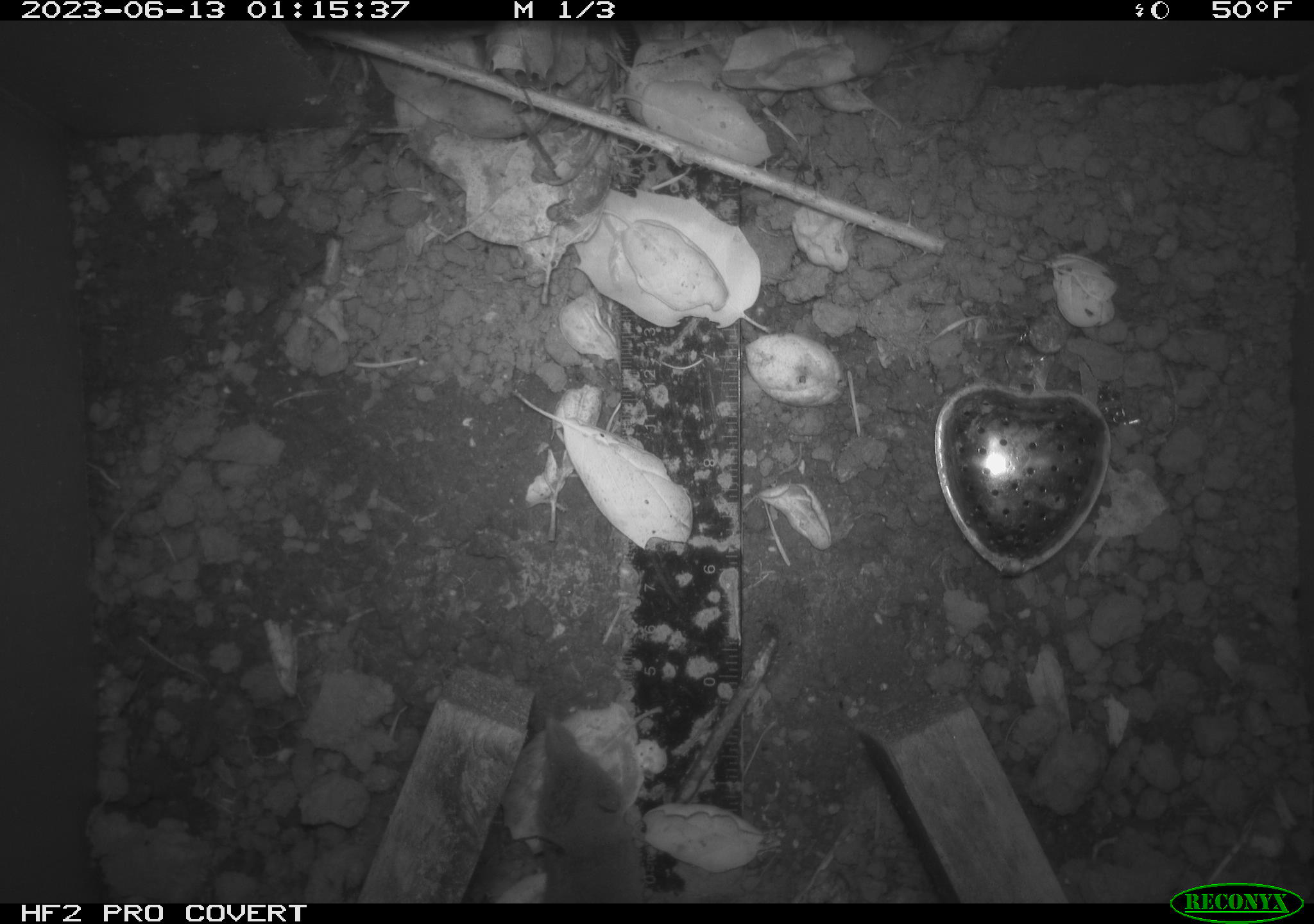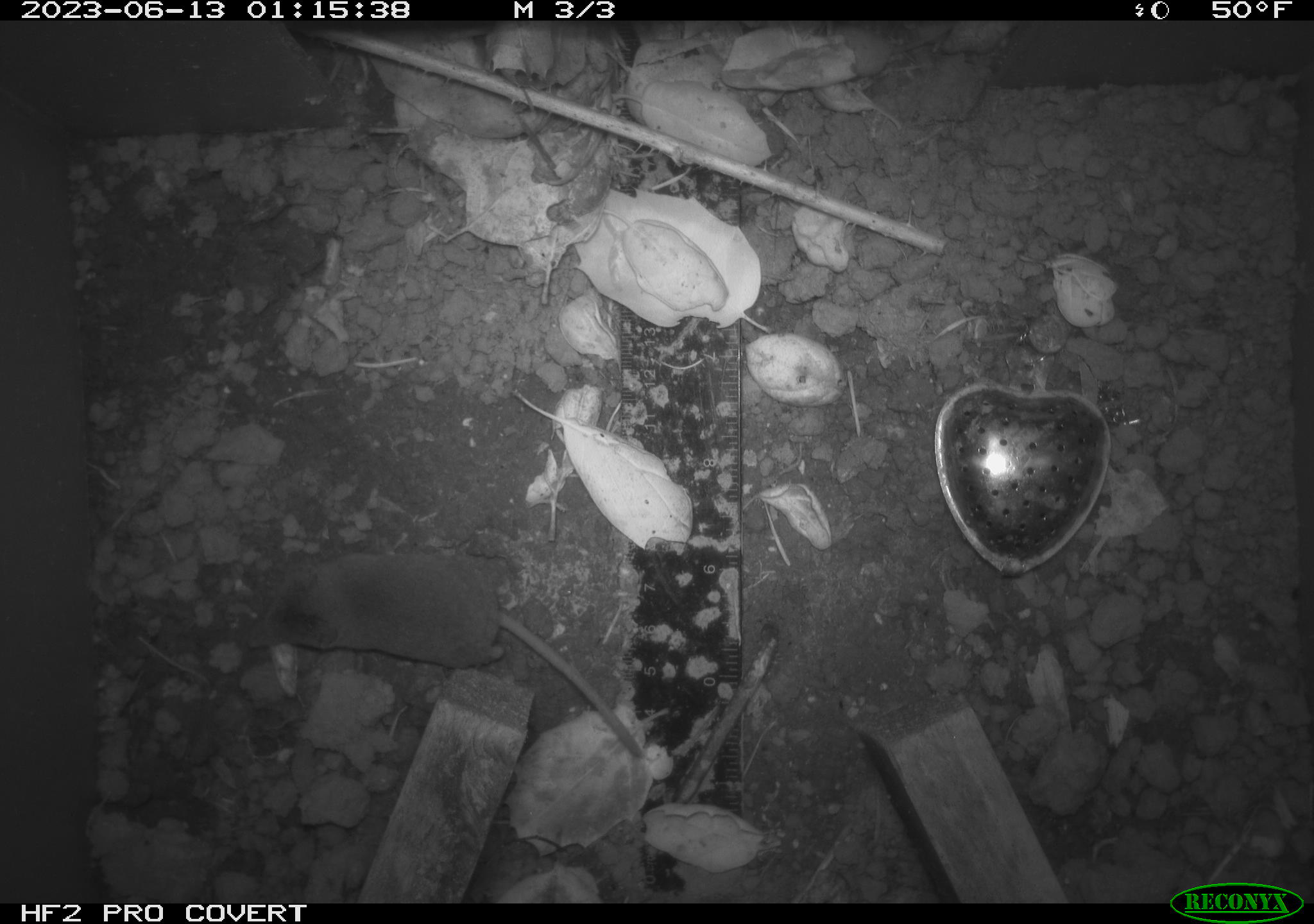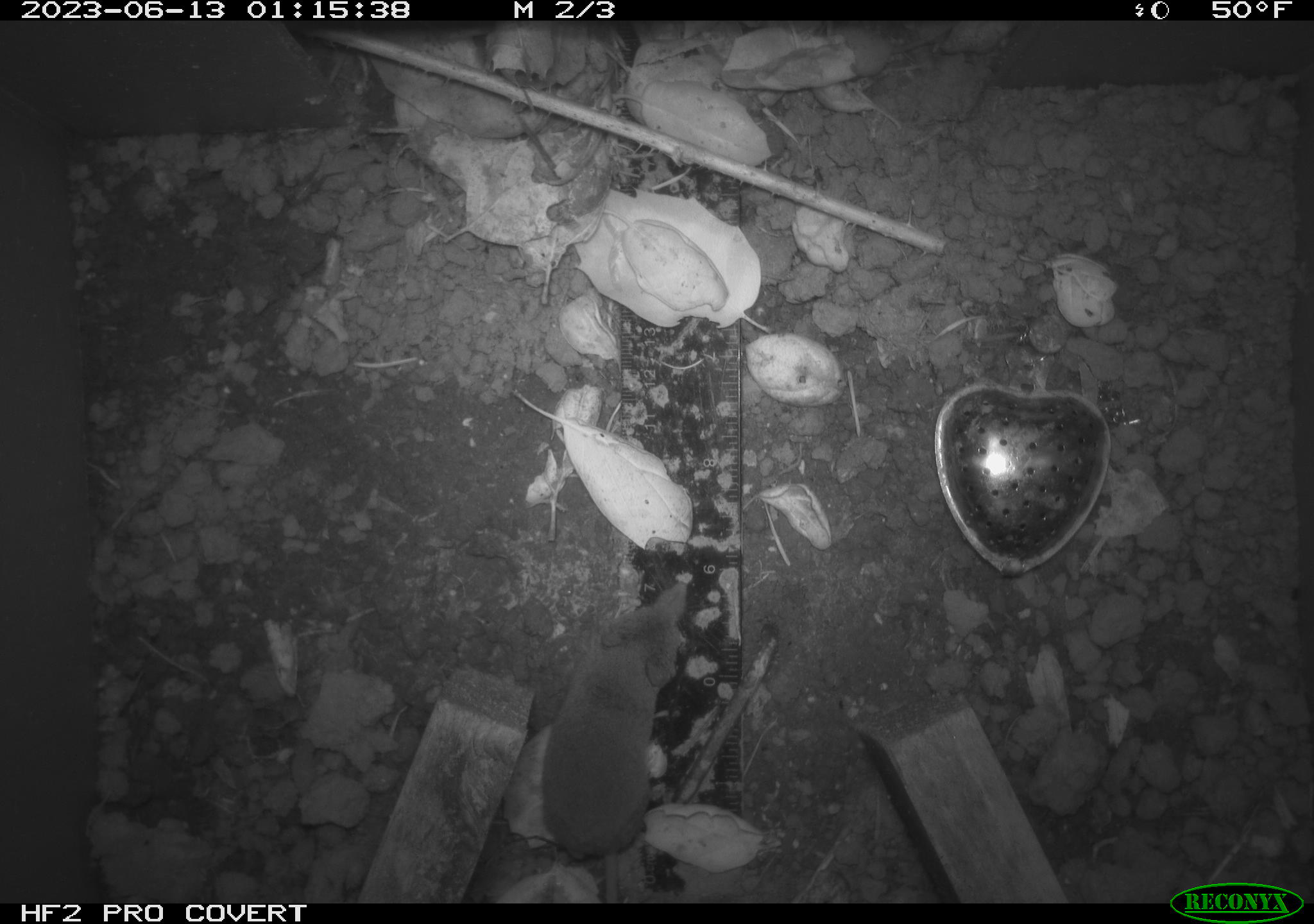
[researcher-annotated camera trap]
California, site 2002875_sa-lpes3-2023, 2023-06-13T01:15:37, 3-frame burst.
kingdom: Animalia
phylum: Chordata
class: Mammalia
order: Eulipotyphla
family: Soricidae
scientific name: Soricidae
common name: shrews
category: soricidae family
Soricidae family (shrews) (Soricidae).